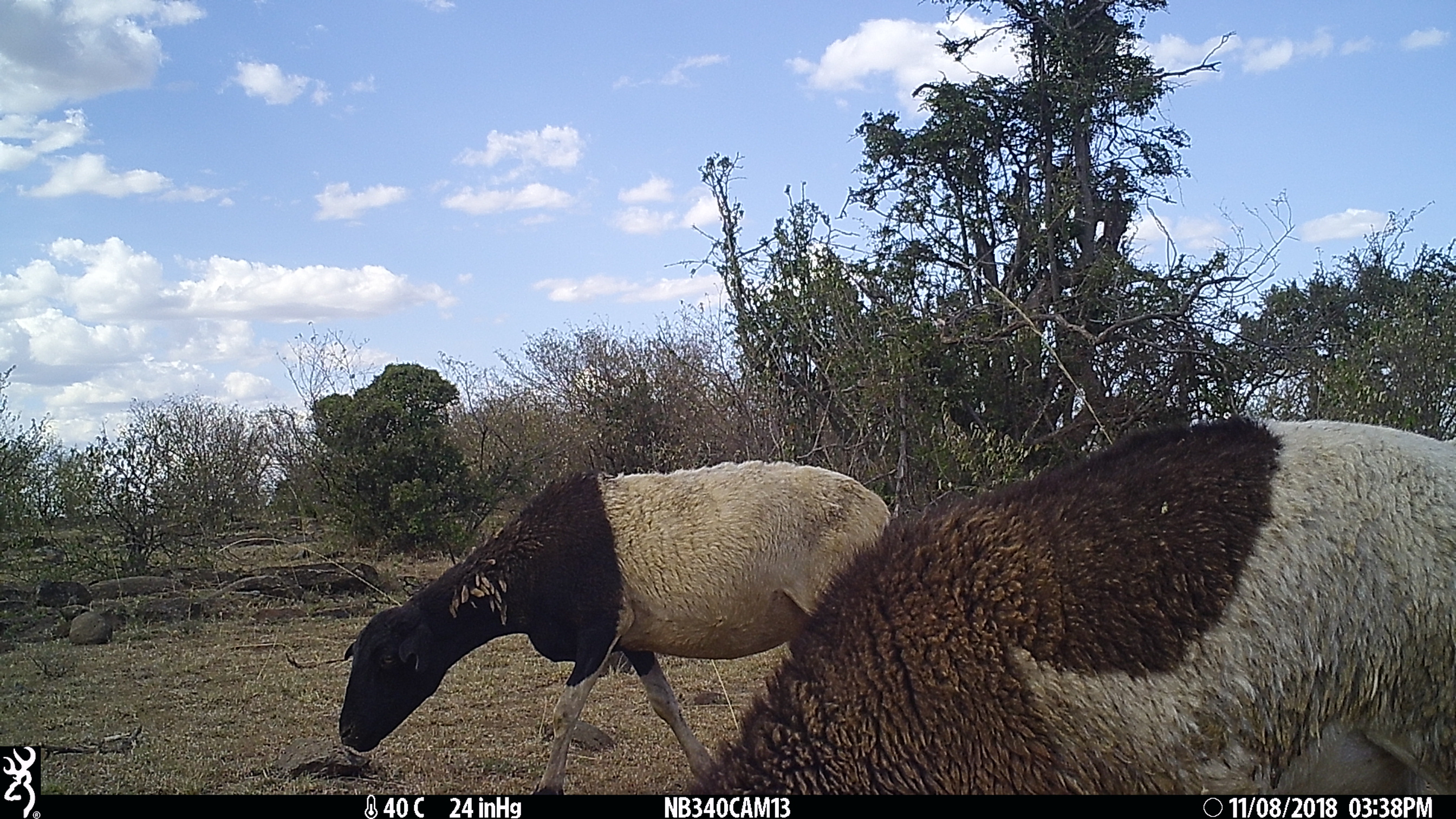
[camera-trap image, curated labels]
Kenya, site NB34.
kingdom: Animalia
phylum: Chordata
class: Mammalia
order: Artiodactyla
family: Bovidae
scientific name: Bovidae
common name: sheep or goat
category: shoat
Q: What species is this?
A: Shoat (sheep or goat) (Bovidae).